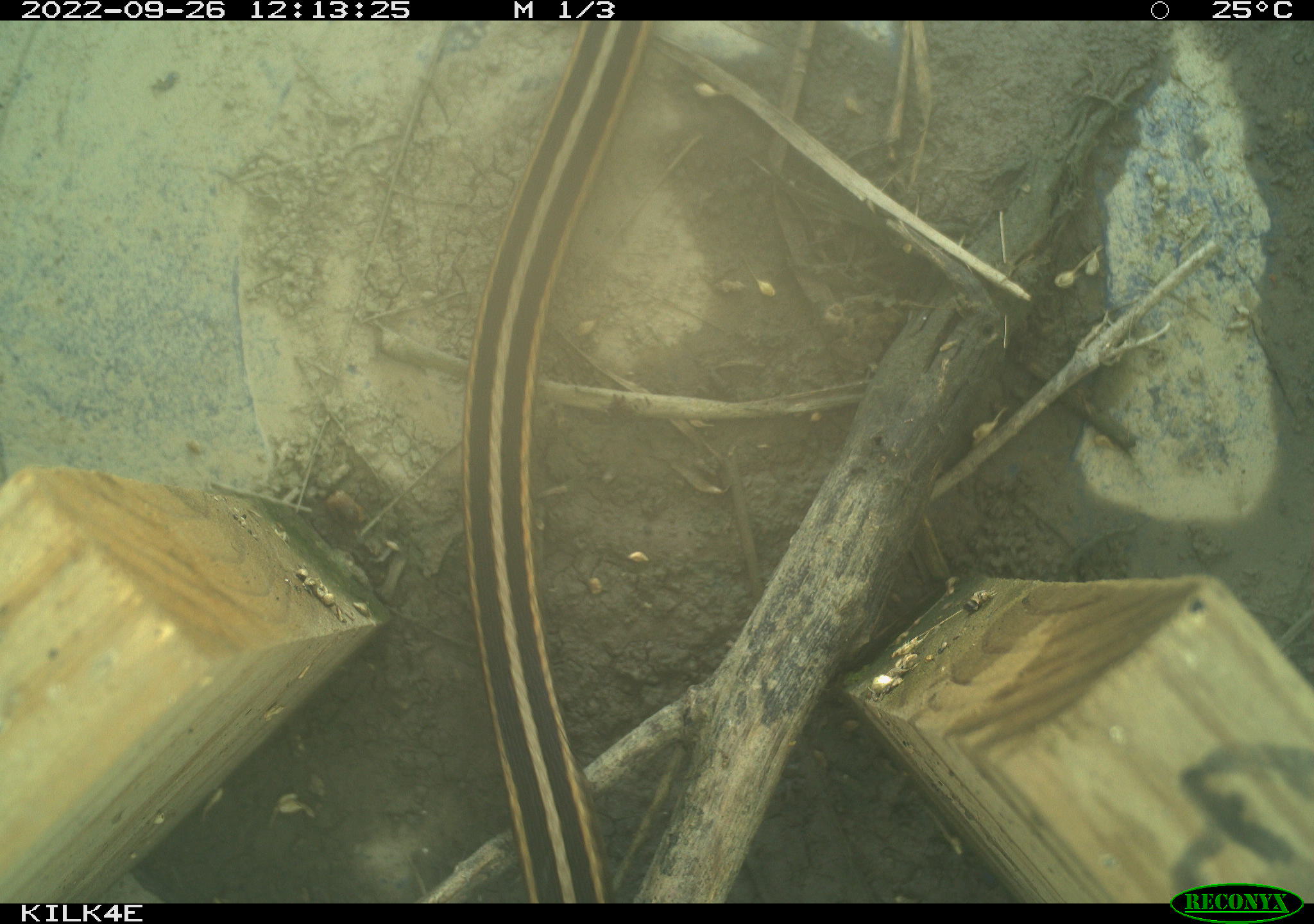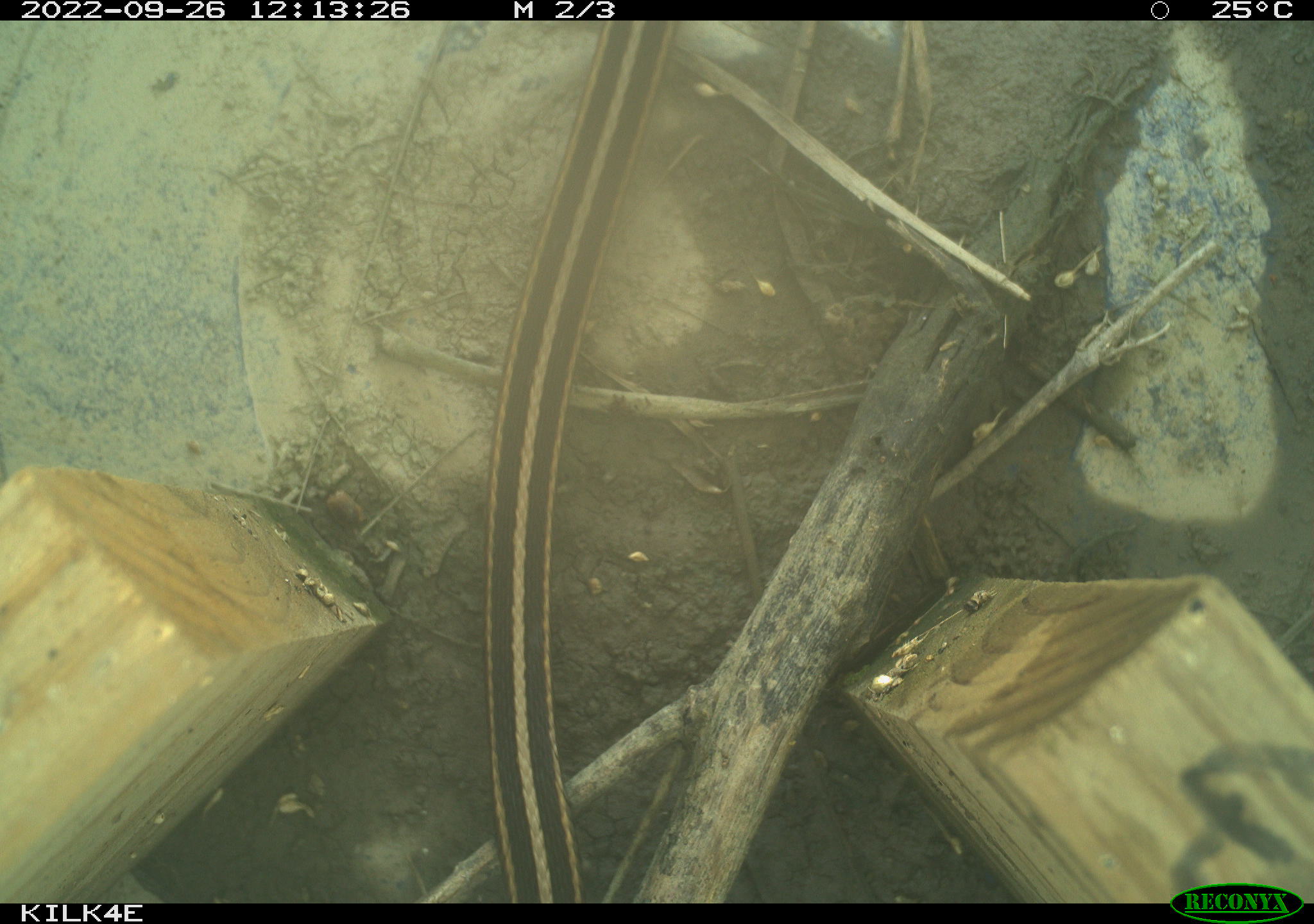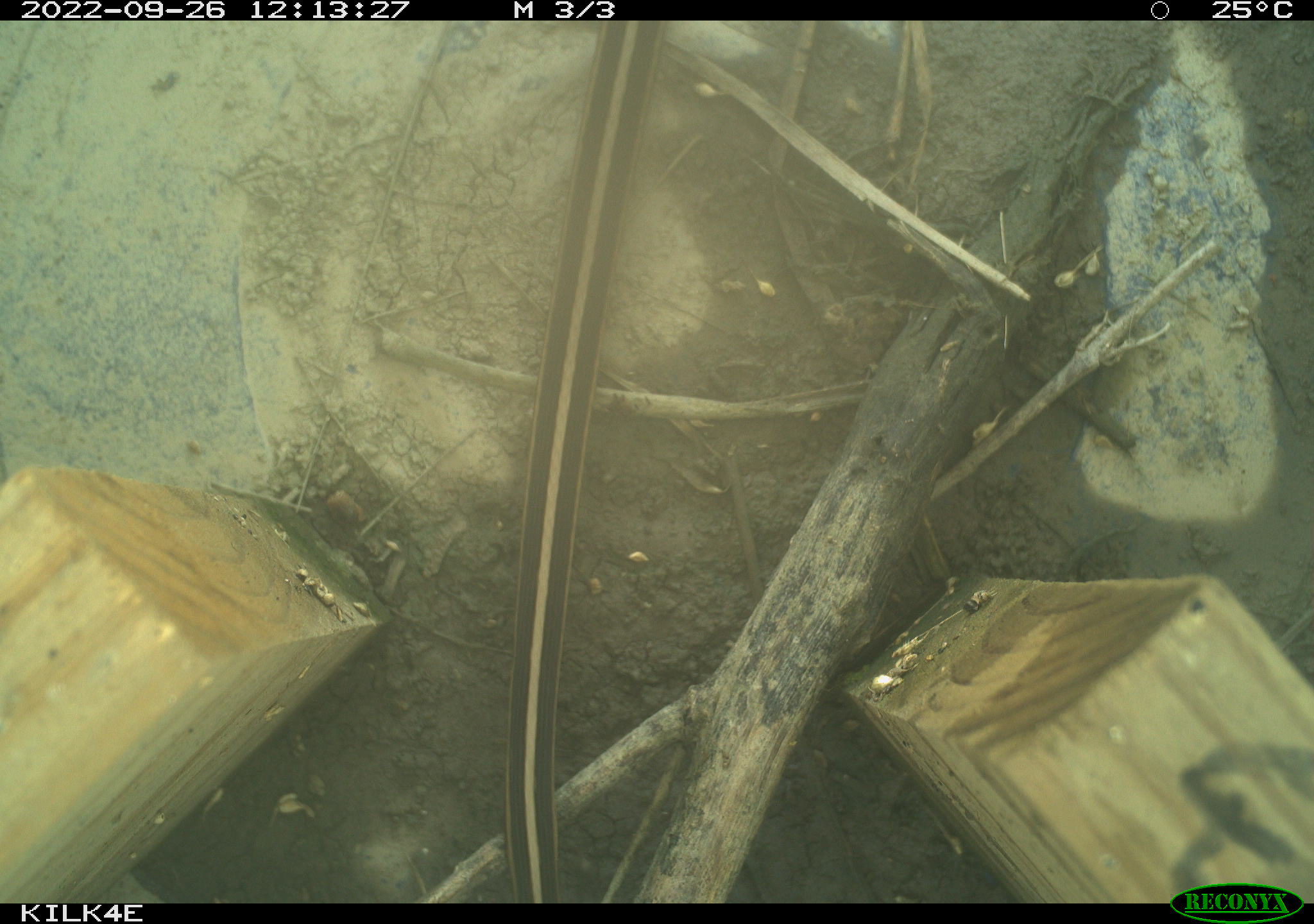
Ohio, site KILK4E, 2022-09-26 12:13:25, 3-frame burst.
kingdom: Animalia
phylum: Chordata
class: Reptilia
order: Squamata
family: Colubridae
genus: Thamnophis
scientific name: Thamnophis sirtalis sirtalis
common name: eastern gartersnake